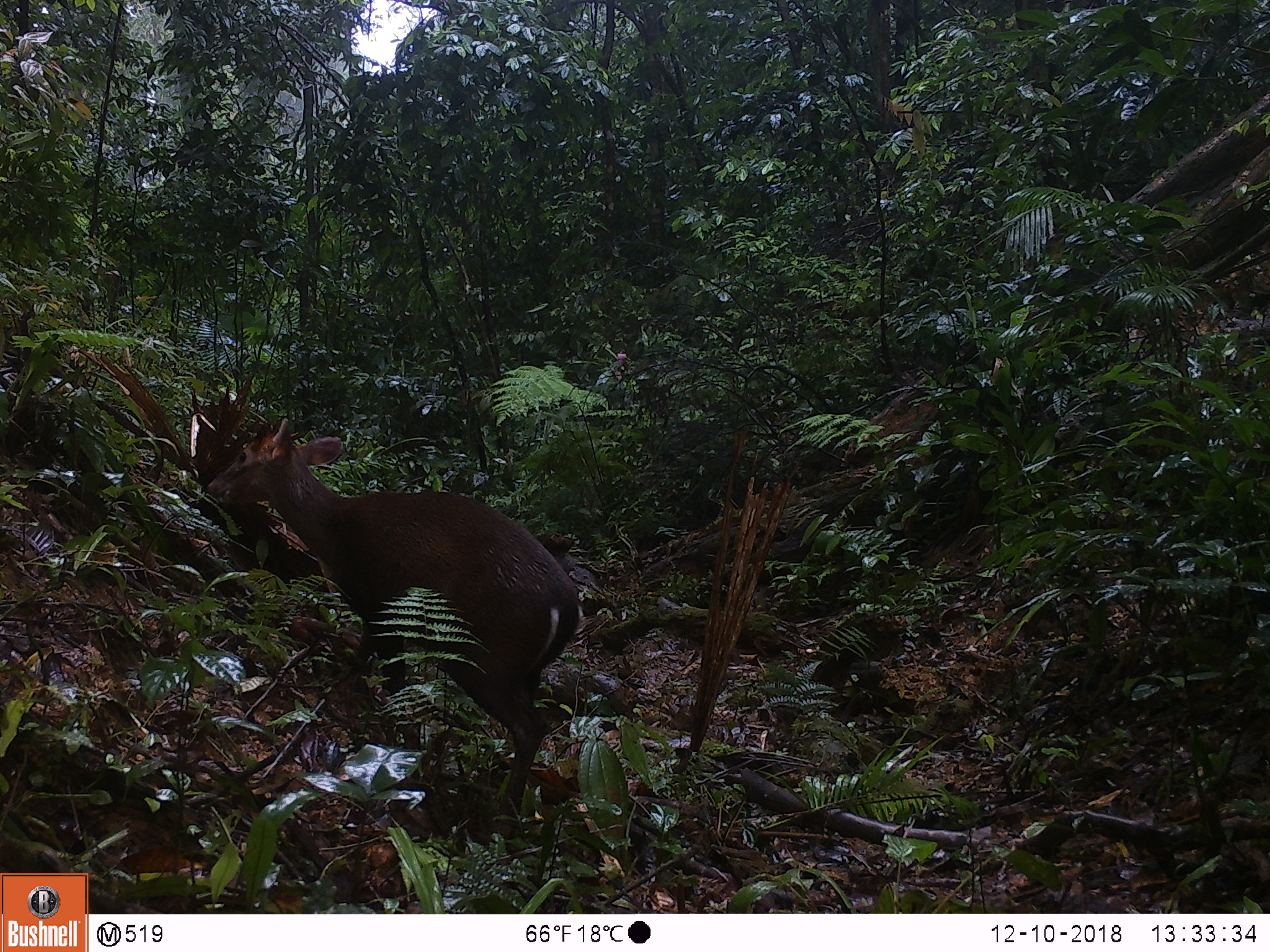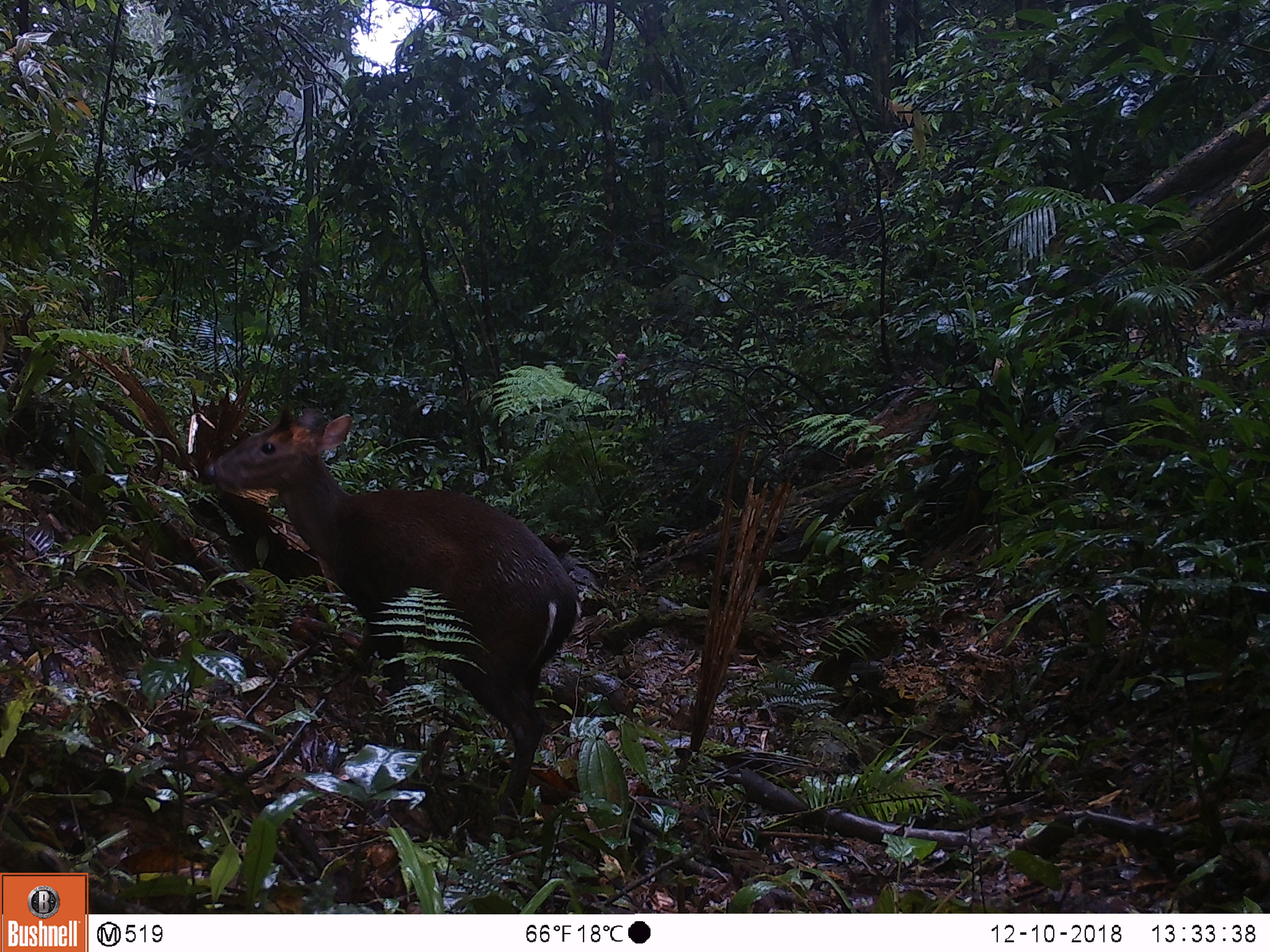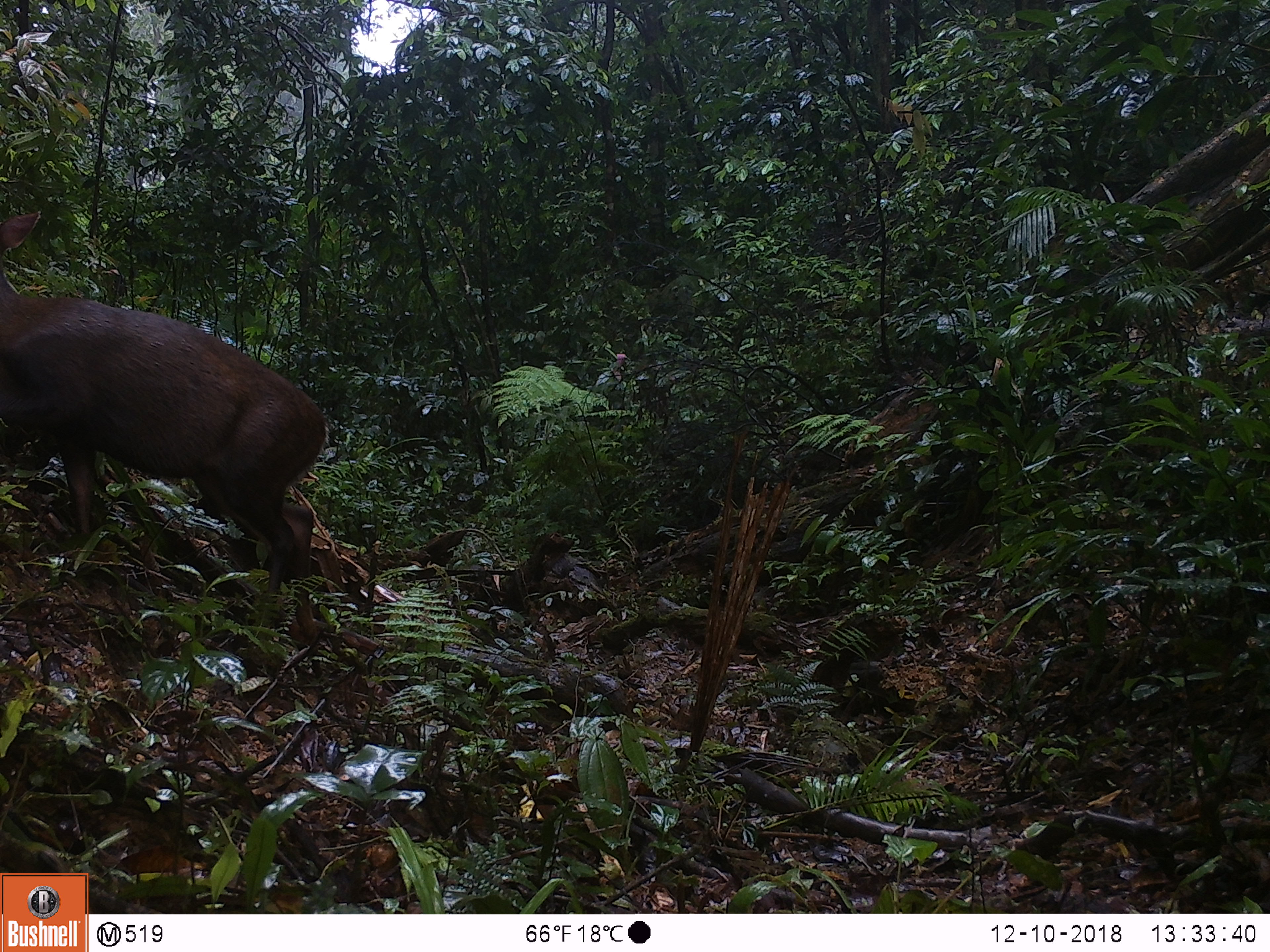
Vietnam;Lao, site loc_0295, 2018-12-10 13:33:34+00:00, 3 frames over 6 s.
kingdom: Animalia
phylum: Chordata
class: Mammalia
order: Artiodactyla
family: Cervidae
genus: Muntiacus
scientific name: Muntiacus rooseveltorum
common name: roosevelt's muntjac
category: roosevelts muntjac group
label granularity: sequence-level